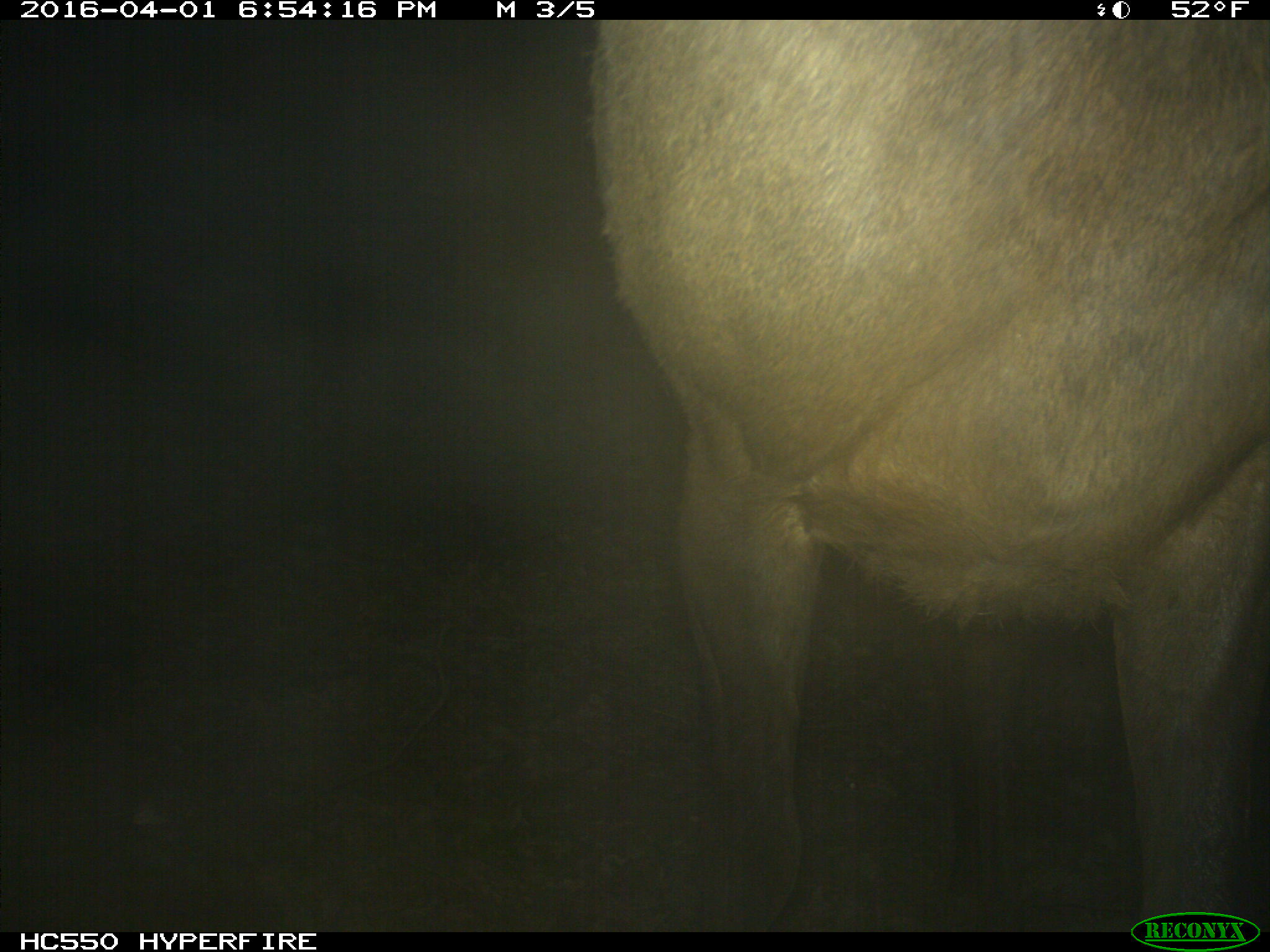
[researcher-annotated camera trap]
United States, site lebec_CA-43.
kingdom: Animalia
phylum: Chordata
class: Mammalia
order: Artiodactyla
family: Cervidae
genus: Cervus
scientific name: Cervus canadensis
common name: elk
Cervus canadensis (elk).